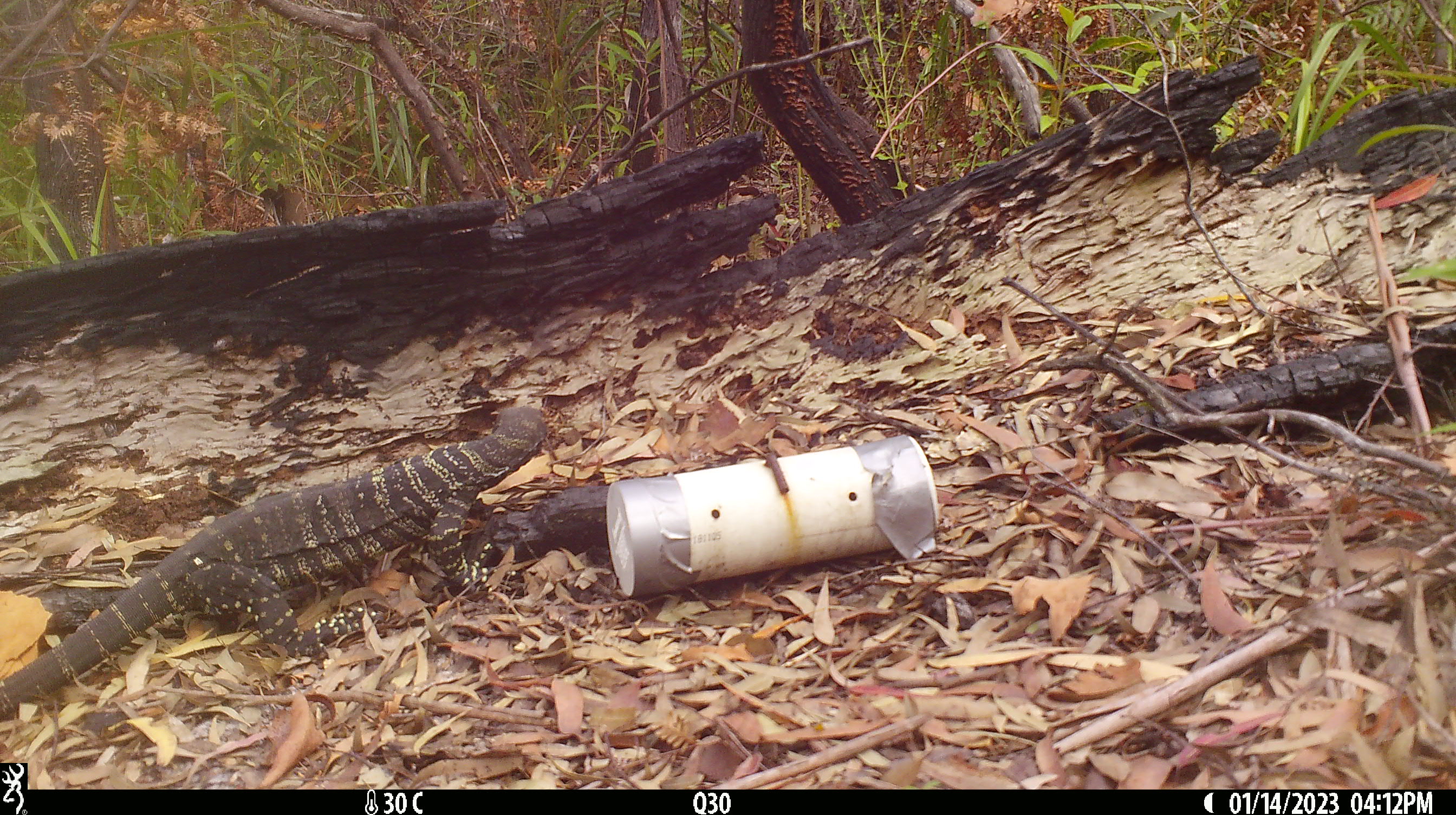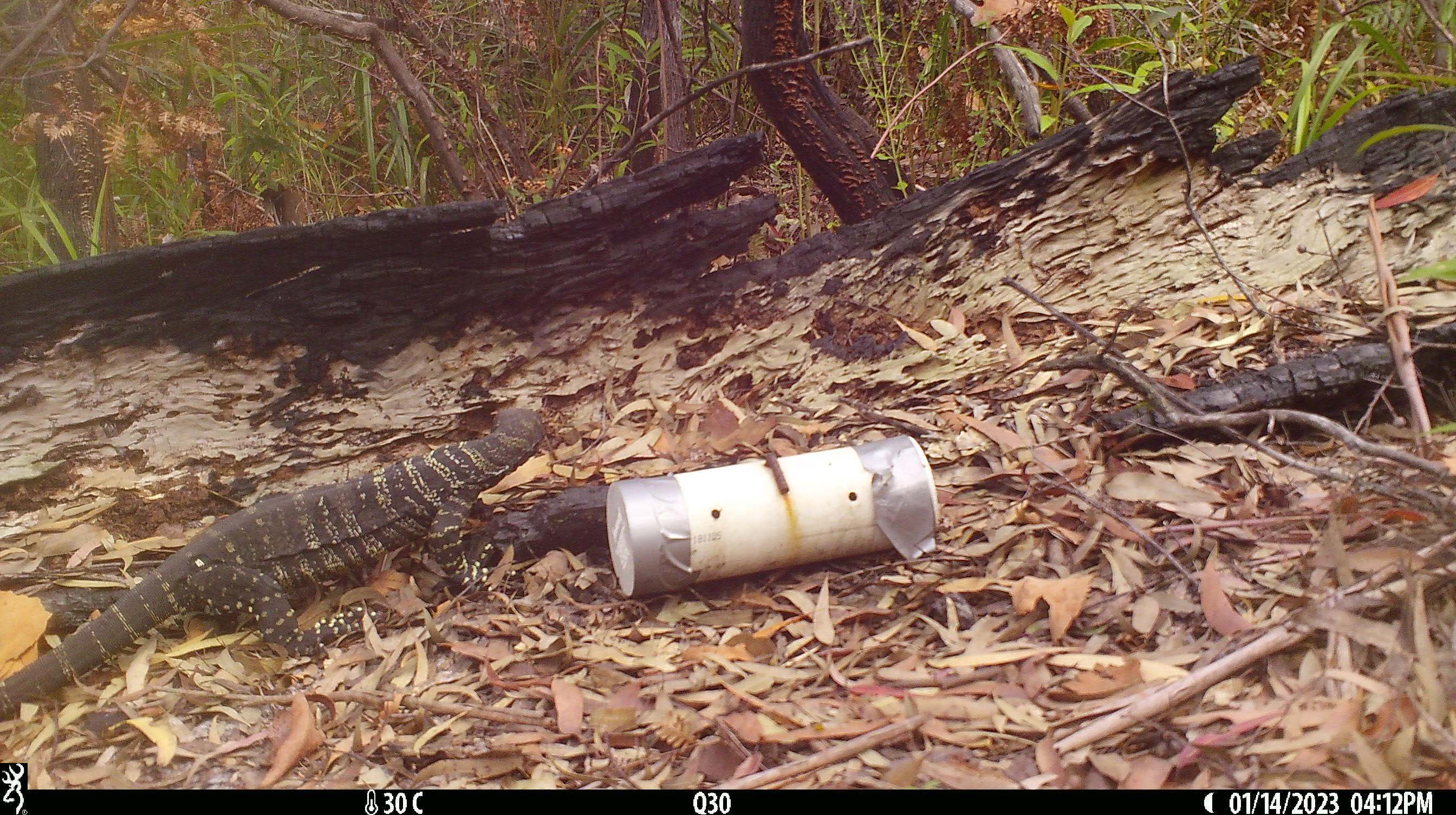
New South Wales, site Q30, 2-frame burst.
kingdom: Animalia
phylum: Chordata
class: Reptilia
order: Squamata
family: Varanidae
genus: Varanus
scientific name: Varanus varius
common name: lace monitor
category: goanna